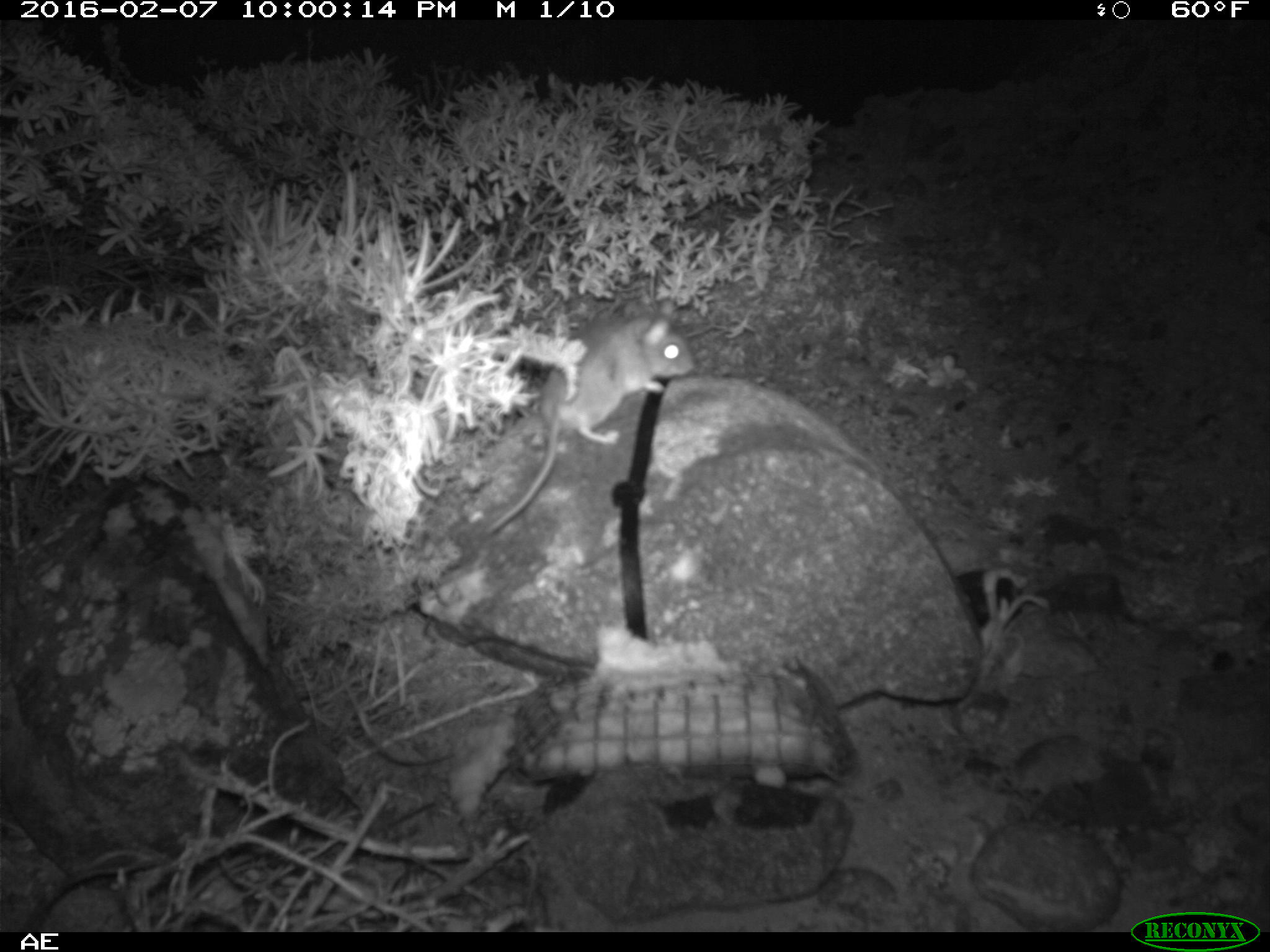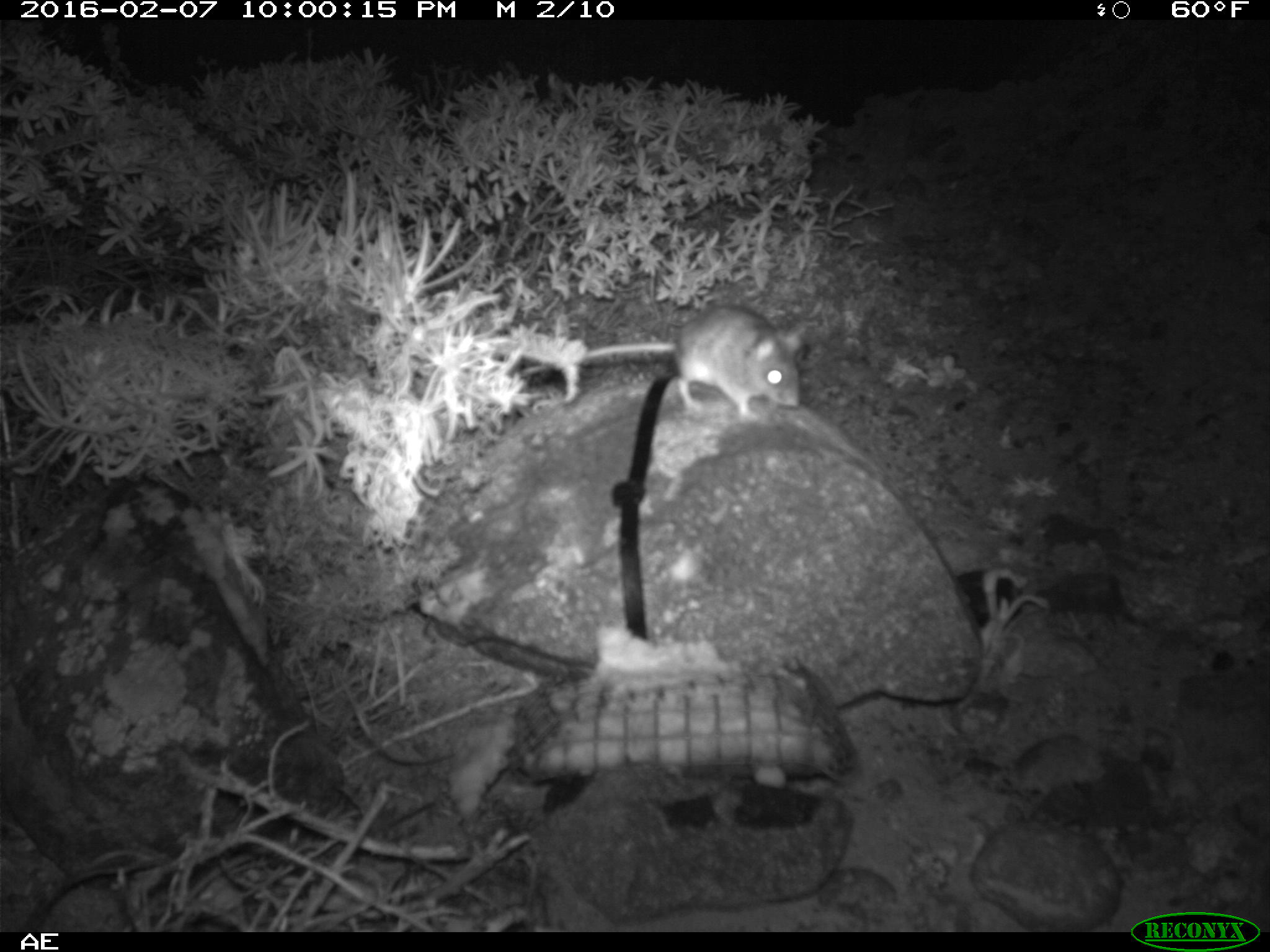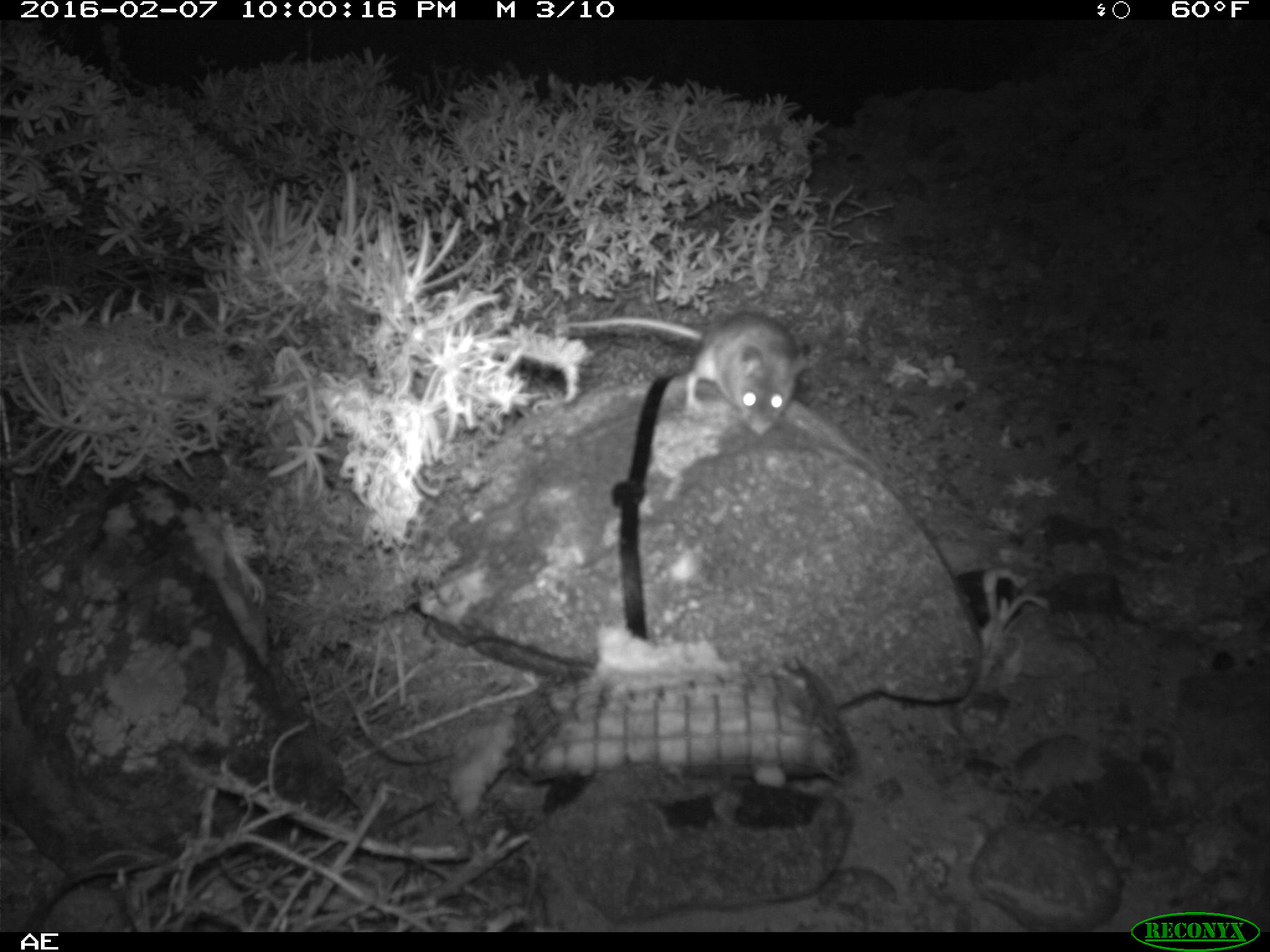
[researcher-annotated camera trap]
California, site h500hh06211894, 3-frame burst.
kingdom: Animalia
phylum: Chordata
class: Mammalia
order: Rodentia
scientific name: Rodentia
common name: rodent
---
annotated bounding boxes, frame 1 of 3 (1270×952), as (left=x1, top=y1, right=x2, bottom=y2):
rodent: (left=487, top=294, right=695, bottom=534)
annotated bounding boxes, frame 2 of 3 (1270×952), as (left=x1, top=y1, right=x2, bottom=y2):
rodent: (left=588, top=304, right=806, bottom=422)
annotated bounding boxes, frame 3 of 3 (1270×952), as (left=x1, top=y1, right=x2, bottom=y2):
rodent: (left=561, top=309, right=806, bottom=435)